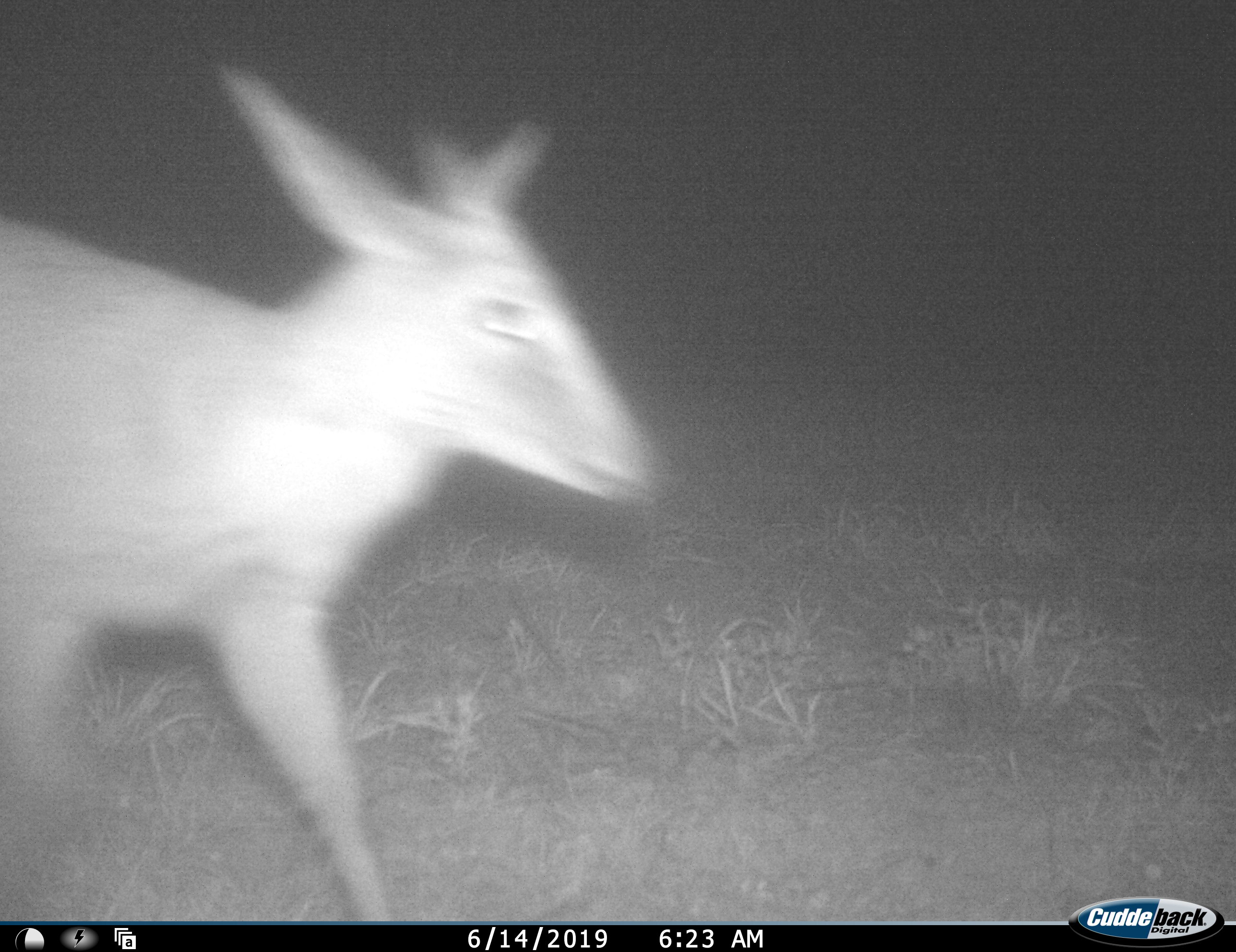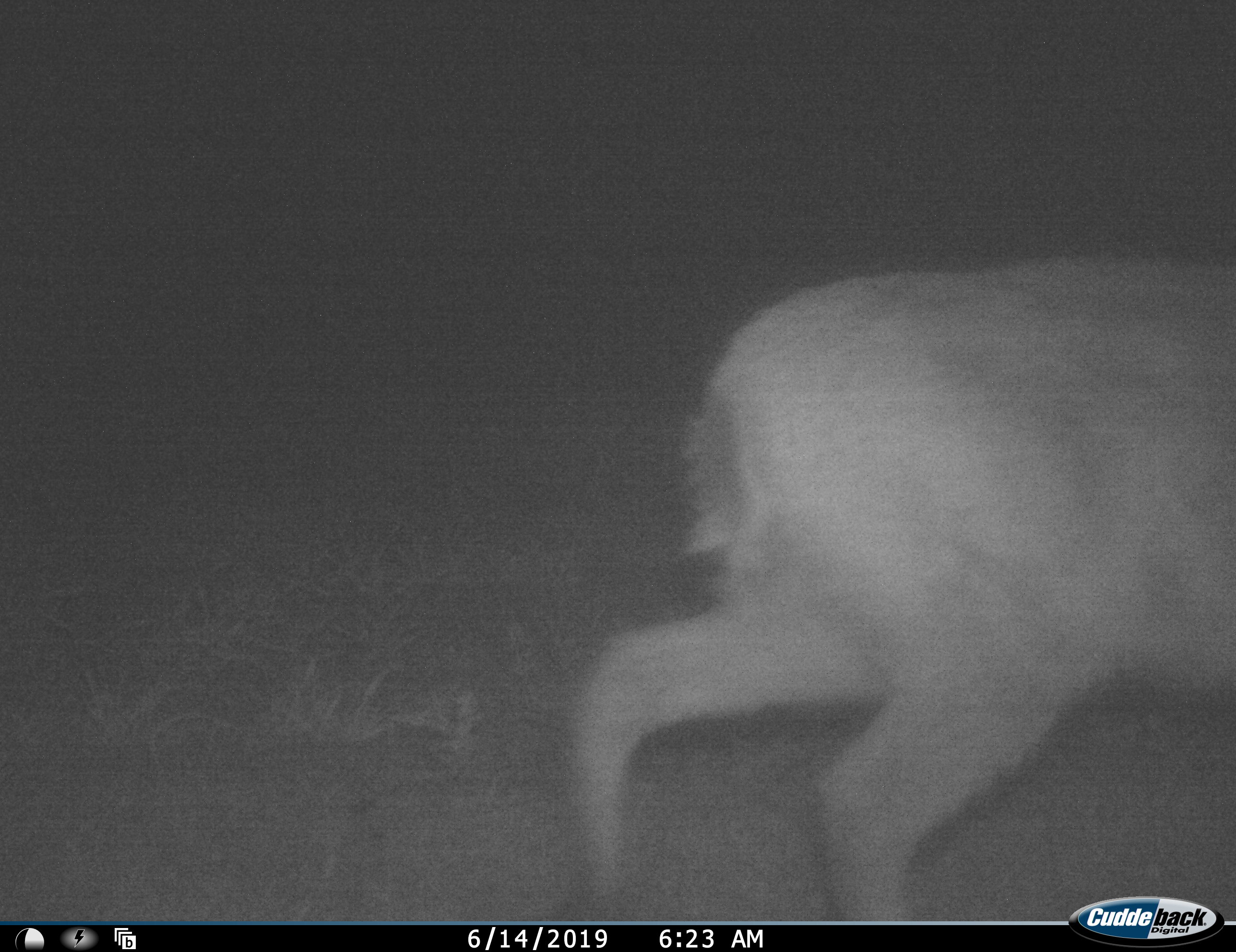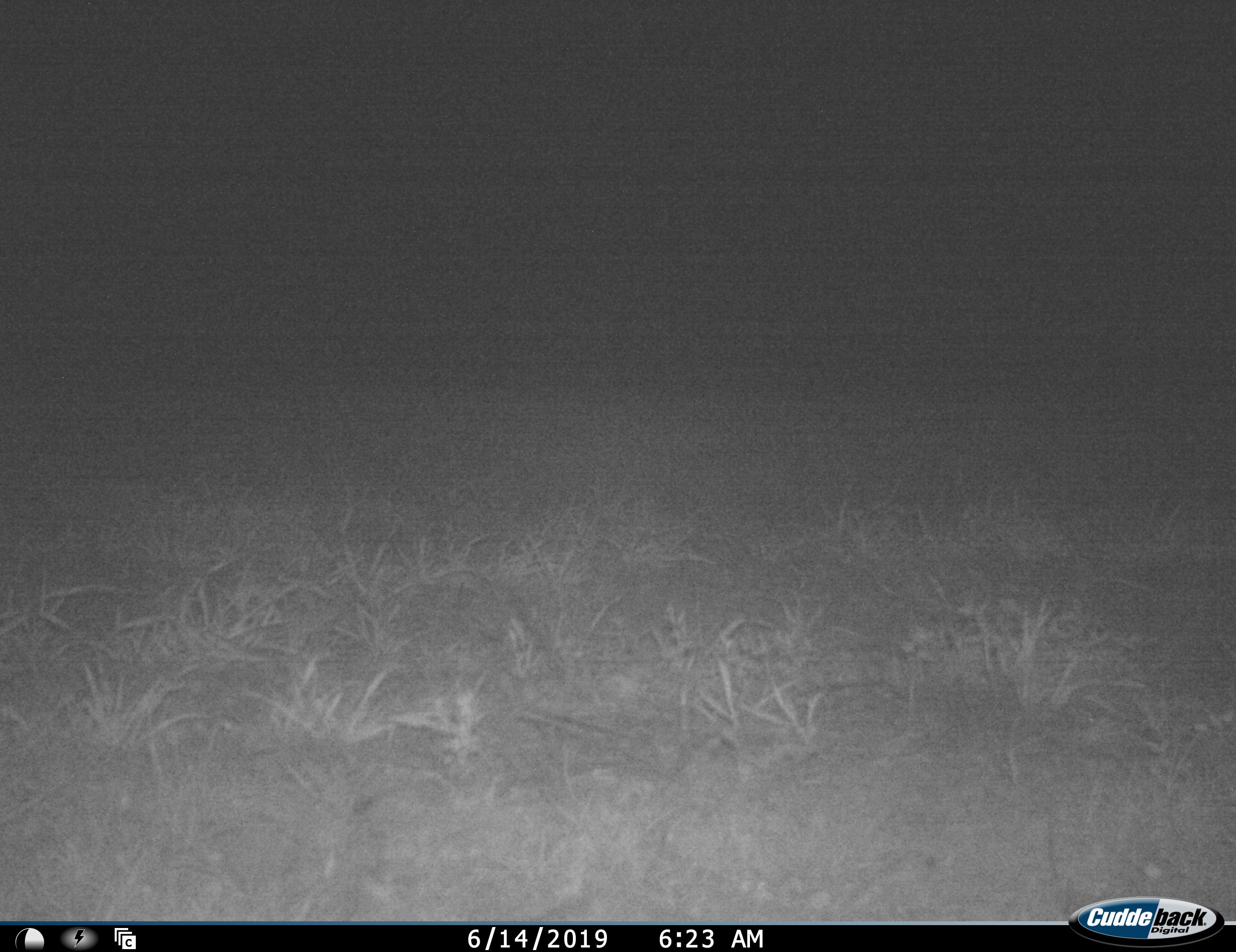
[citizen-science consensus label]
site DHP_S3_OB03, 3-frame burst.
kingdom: Animalia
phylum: Chordata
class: Mammalia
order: Artiodactyla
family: Bovidae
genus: Raphicerus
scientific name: Raphicerus campestris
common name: steenbok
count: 1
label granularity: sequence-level